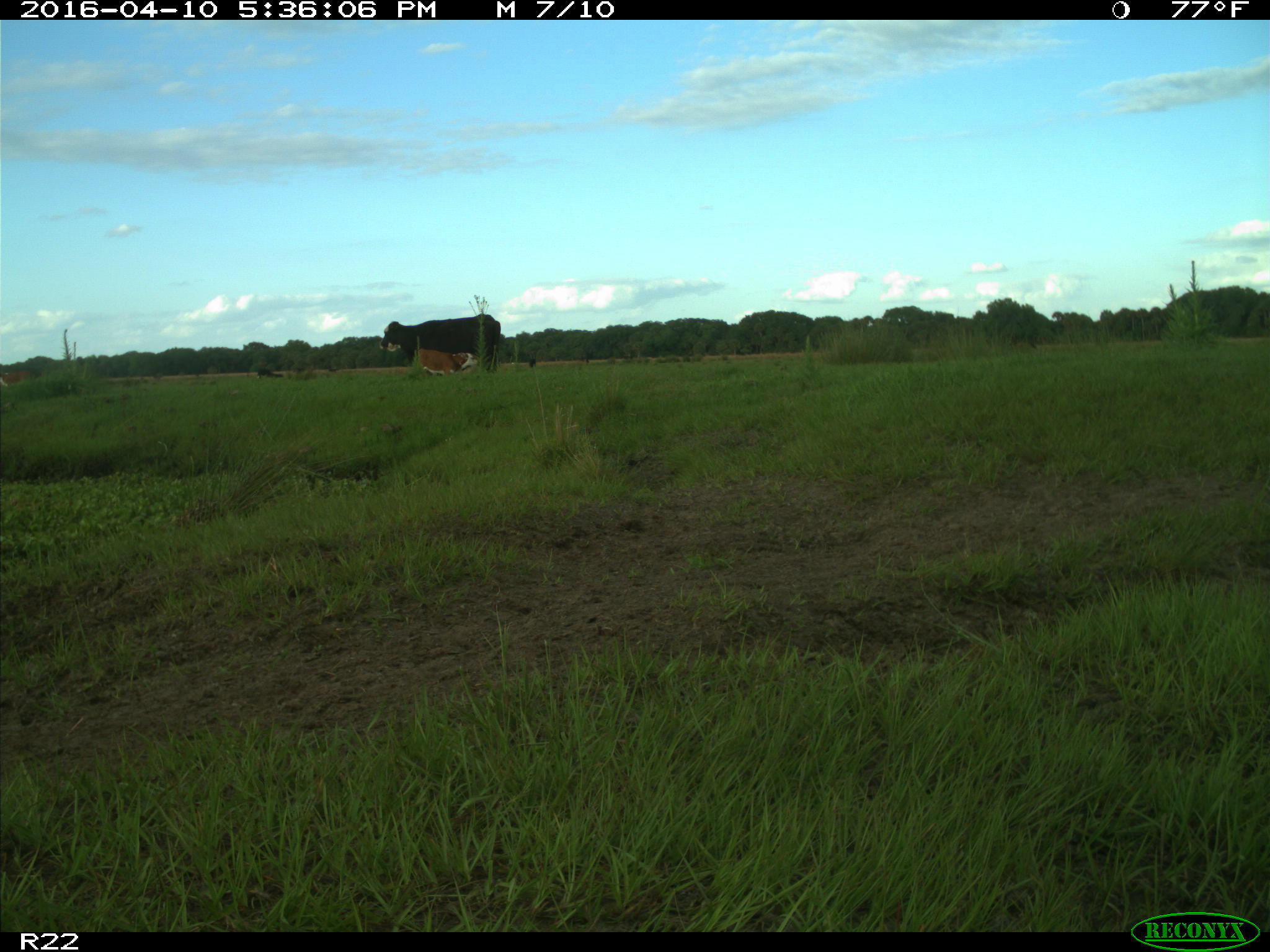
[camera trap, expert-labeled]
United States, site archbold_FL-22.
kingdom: Animalia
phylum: Chordata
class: Mammalia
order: Artiodactyla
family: Bovidae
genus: Bos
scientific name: Bos taurus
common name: domestic cow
Bos taurus (domestic cow).